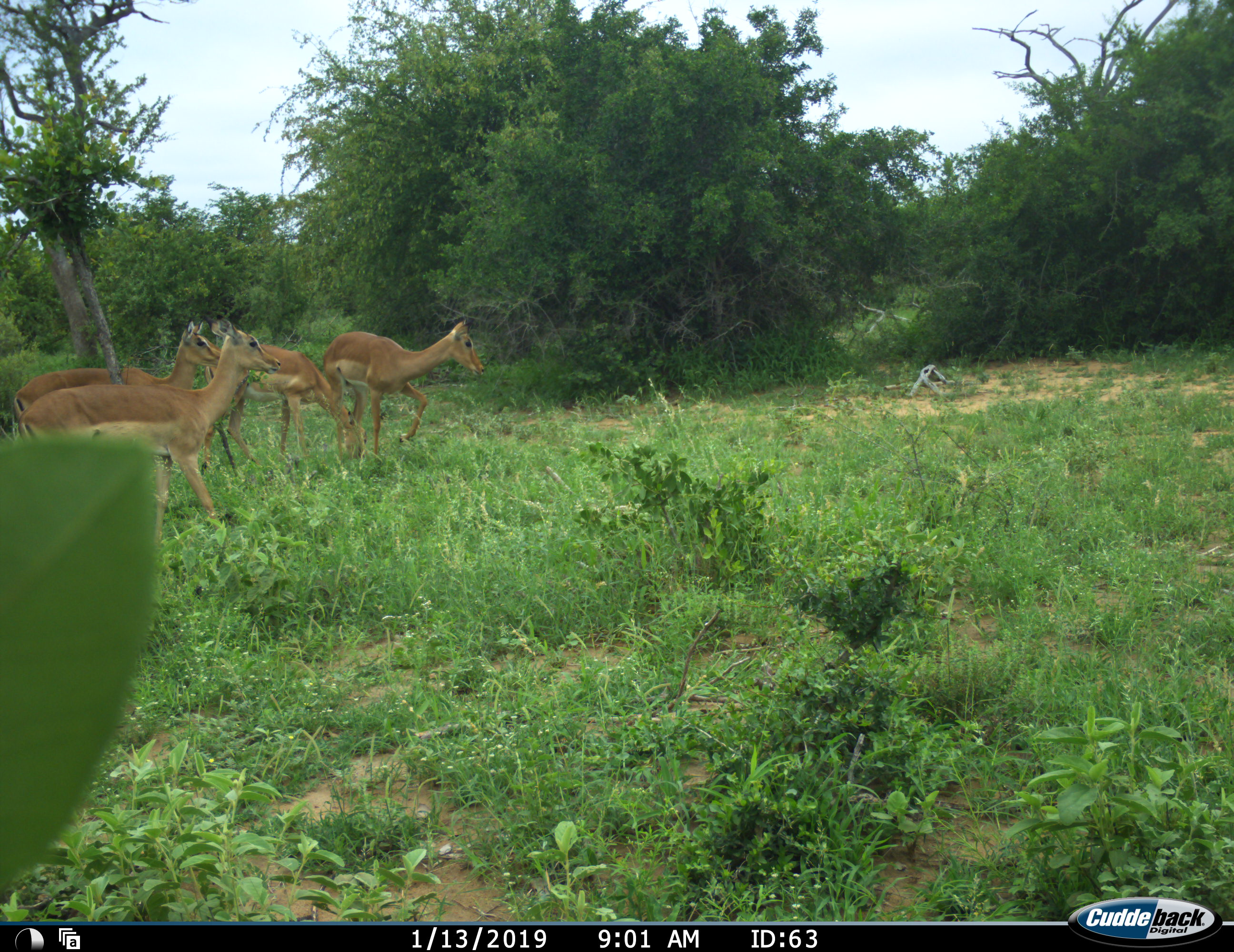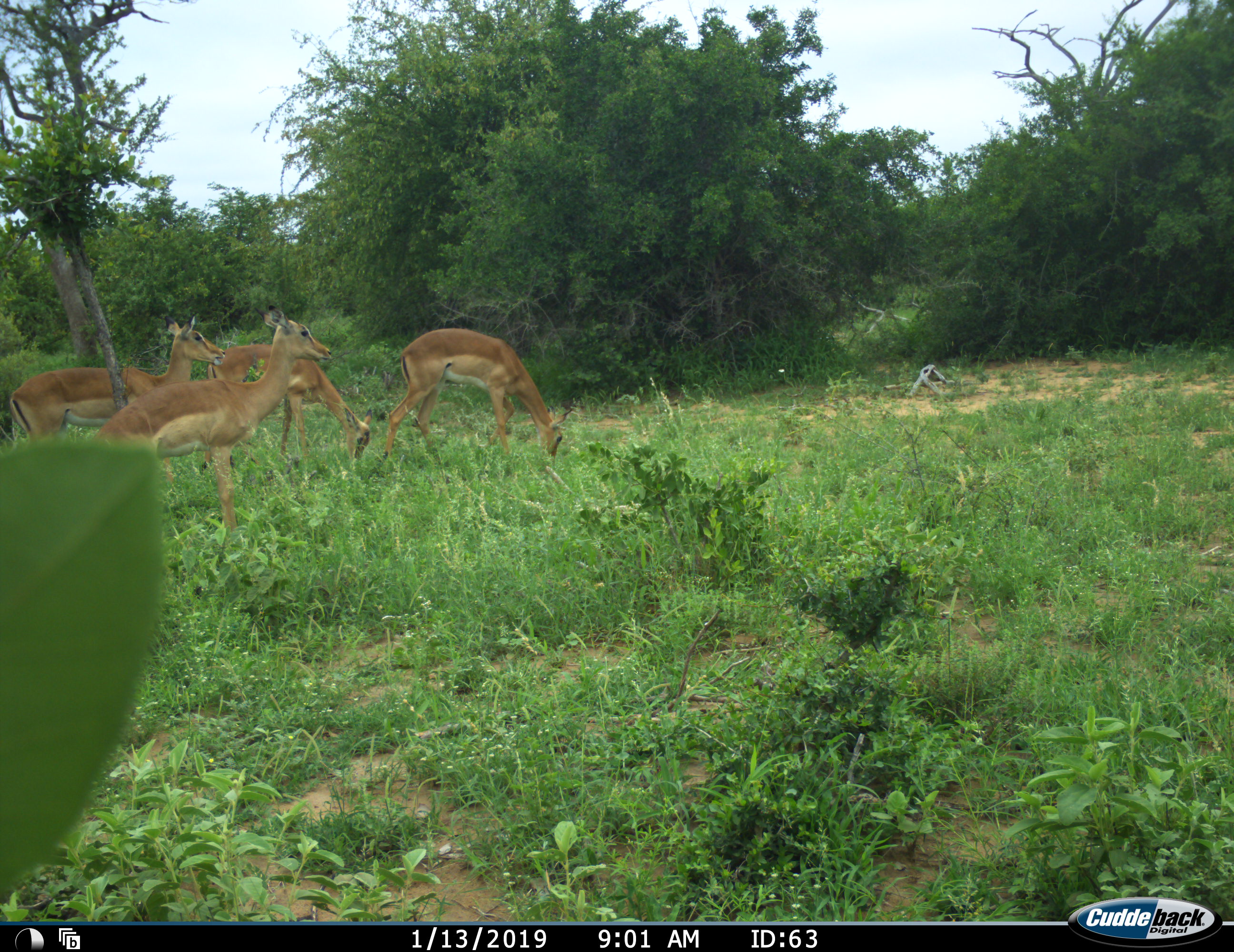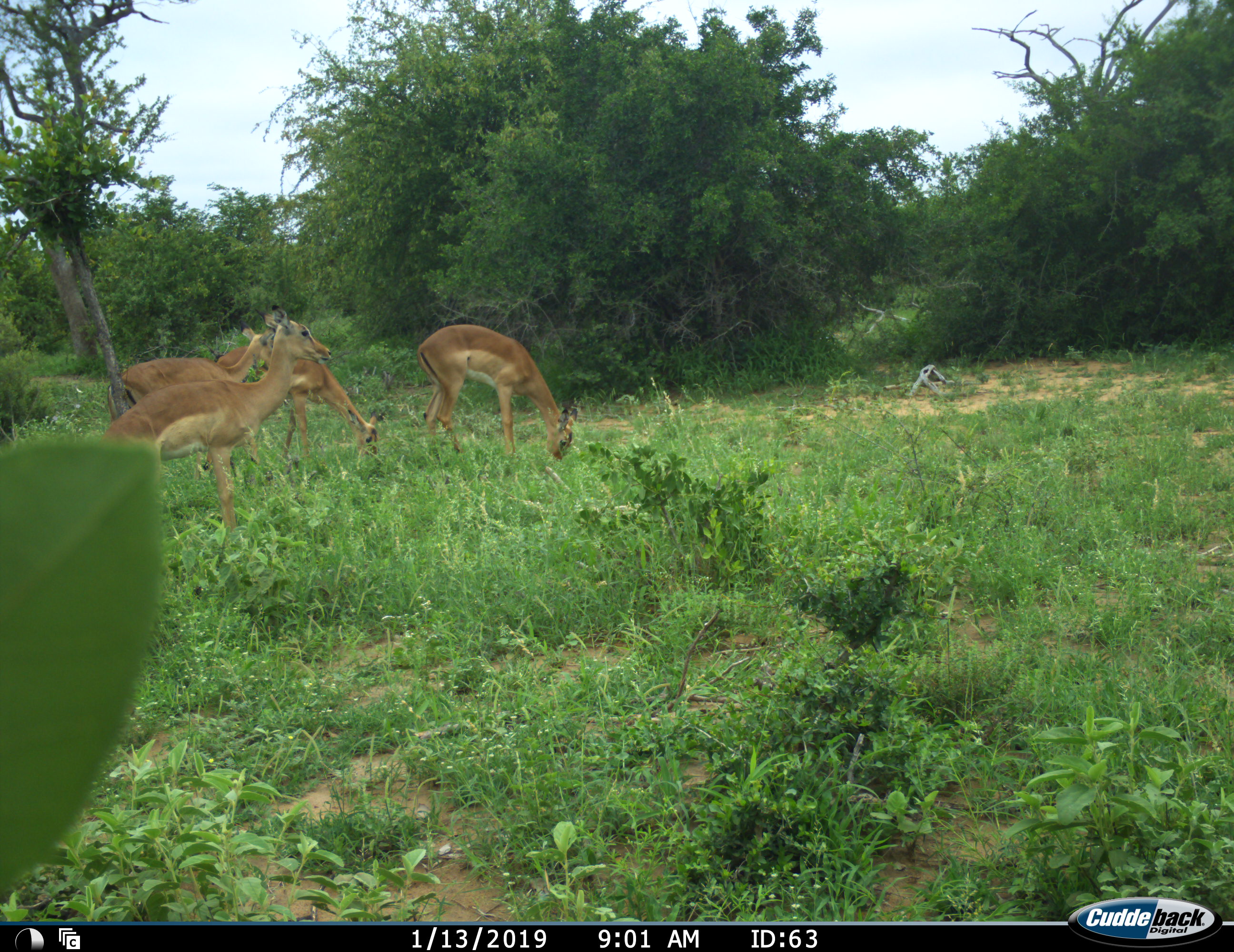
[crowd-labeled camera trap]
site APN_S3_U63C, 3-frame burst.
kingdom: Animalia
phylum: Chordata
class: Mammalia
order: Artiodactyla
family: Bovidae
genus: Aepyceros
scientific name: Aepyceros melampus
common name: impala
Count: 4.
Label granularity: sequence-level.